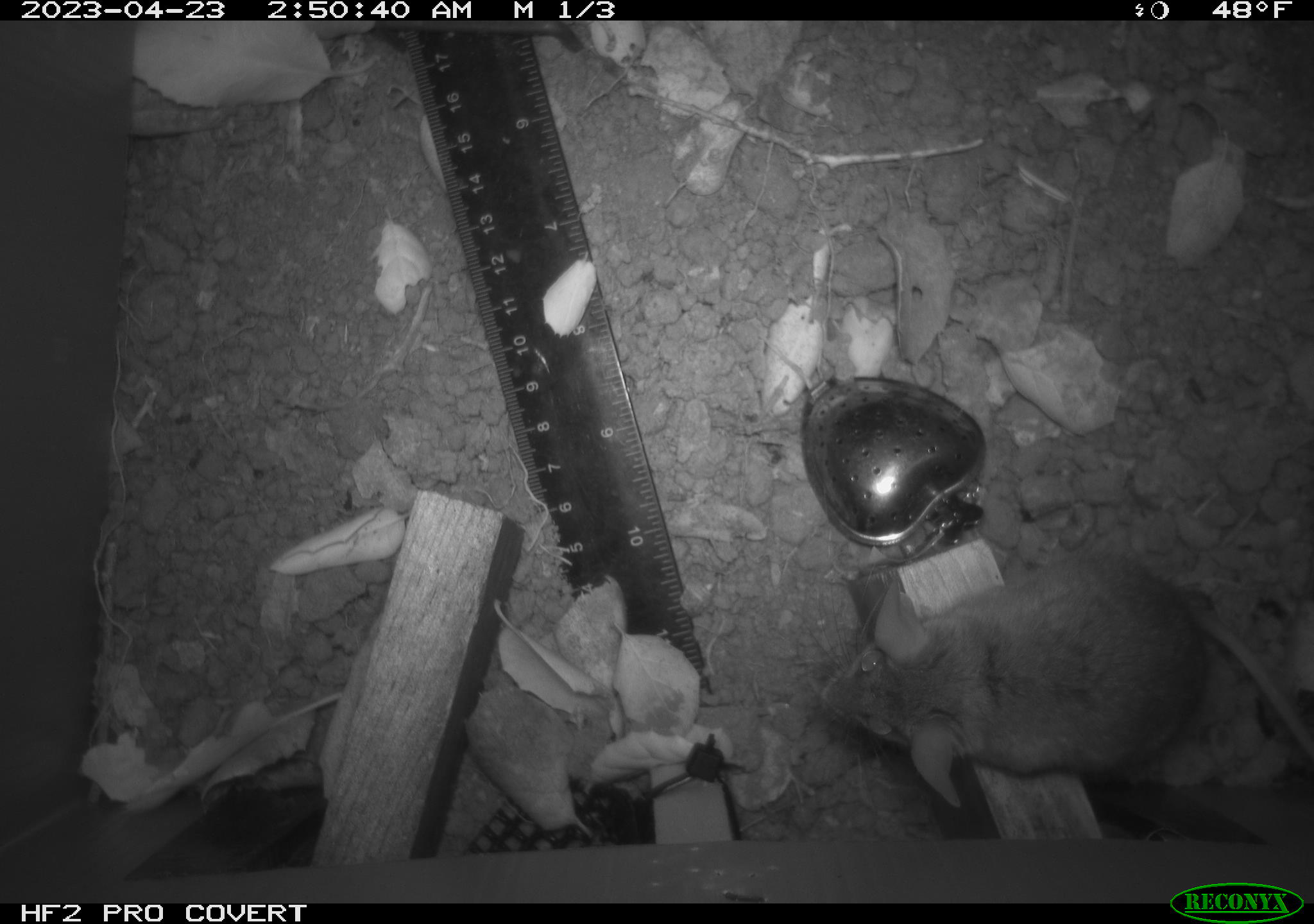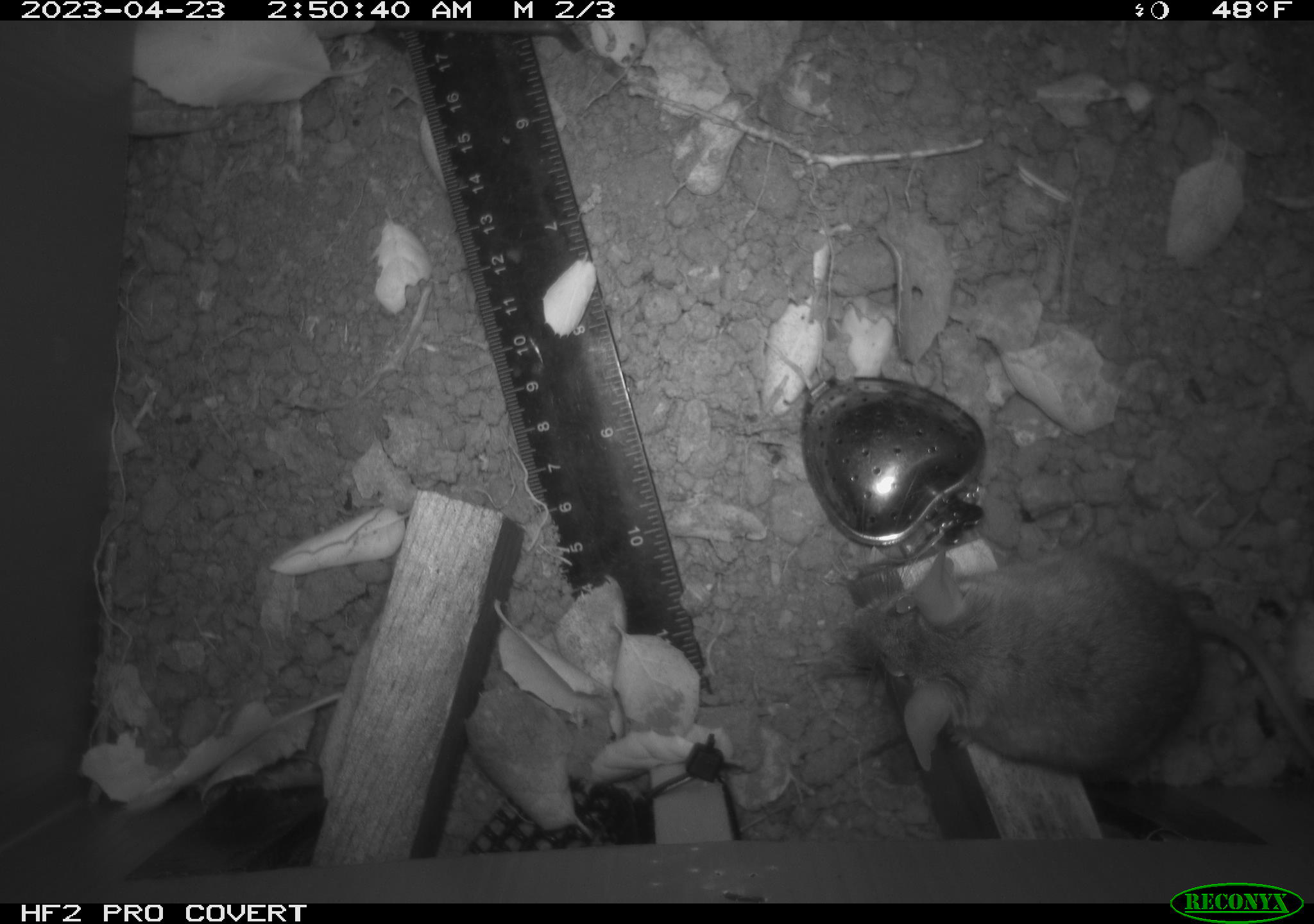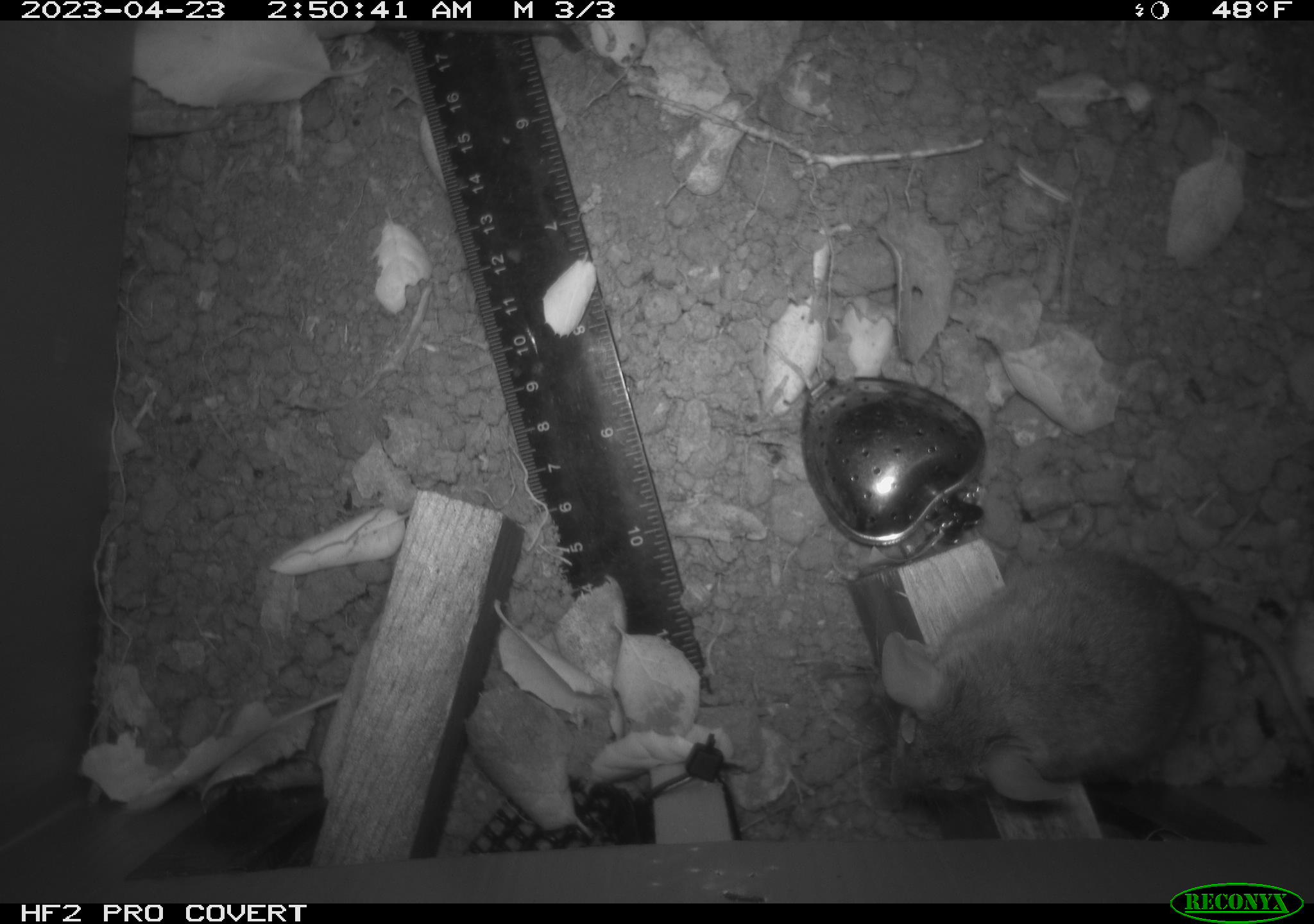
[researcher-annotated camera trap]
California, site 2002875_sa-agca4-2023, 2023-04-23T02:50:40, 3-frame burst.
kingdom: Animalia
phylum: Chordata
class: Mammalia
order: Rodentia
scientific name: Rodentia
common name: mouse species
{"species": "mouse species (Rodentia)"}